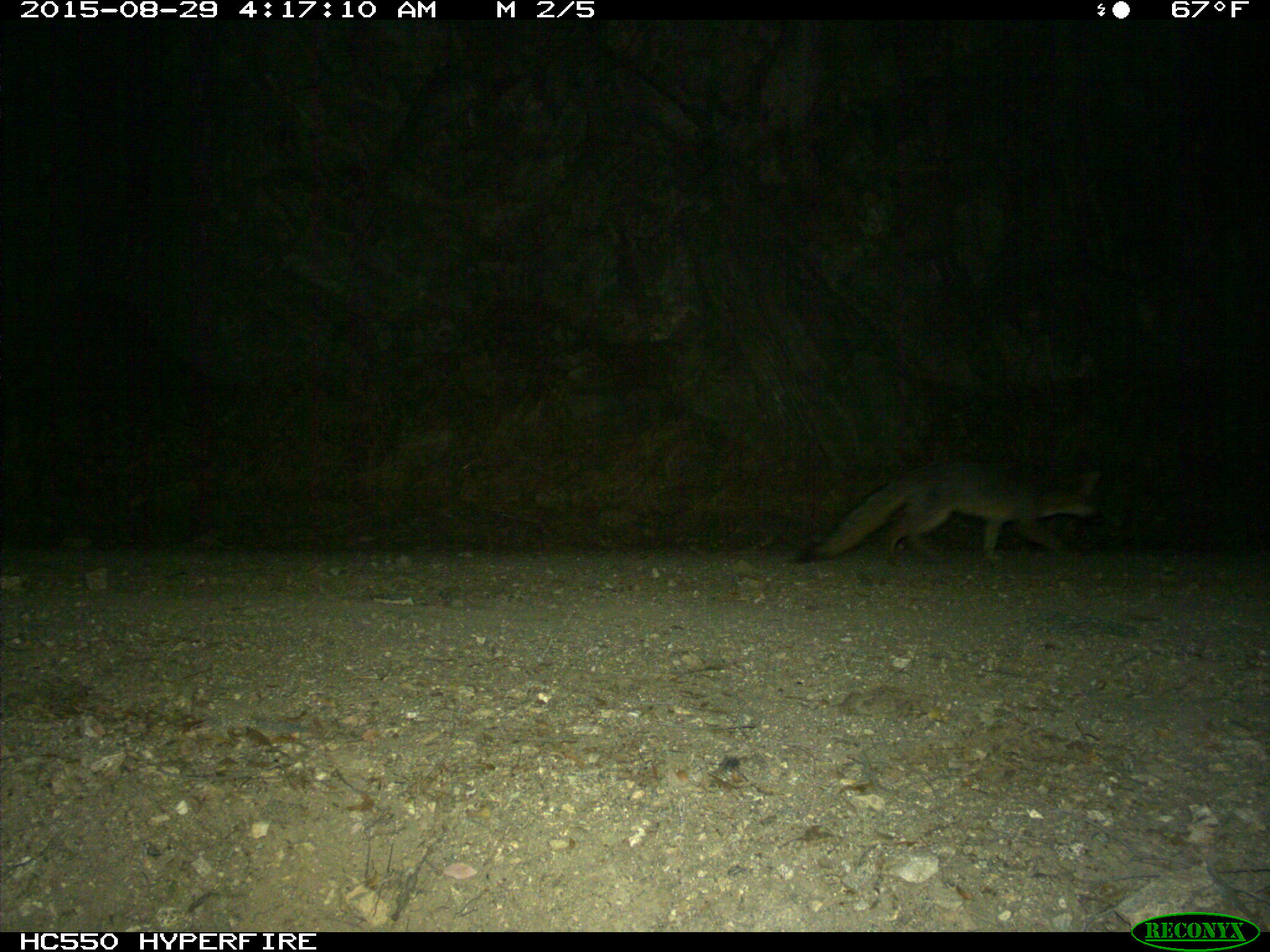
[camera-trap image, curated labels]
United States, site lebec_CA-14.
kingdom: Animalia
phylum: Chordata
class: Mammalia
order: Carnivora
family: Canidae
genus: Urocyon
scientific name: Urocyon cinereoargenteus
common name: gray fox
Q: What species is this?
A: Urocyon cinereoargenteus (gray fox).